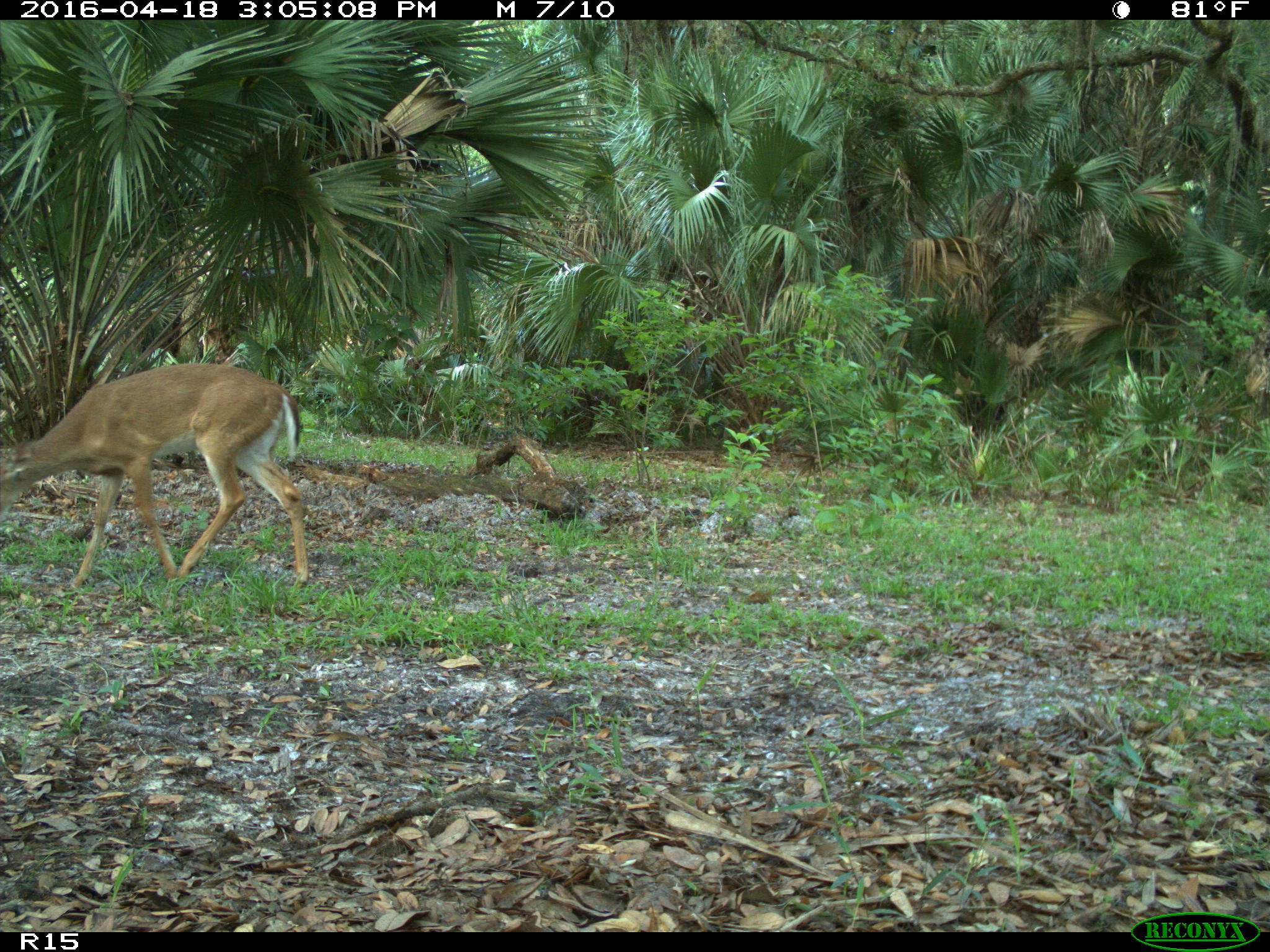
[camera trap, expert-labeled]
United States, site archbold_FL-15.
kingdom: Animalia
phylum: Chordata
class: Mammalia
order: Artiodactyla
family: Cervidae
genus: Odocoileus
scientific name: Odocoileus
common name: deer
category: unidentified deer